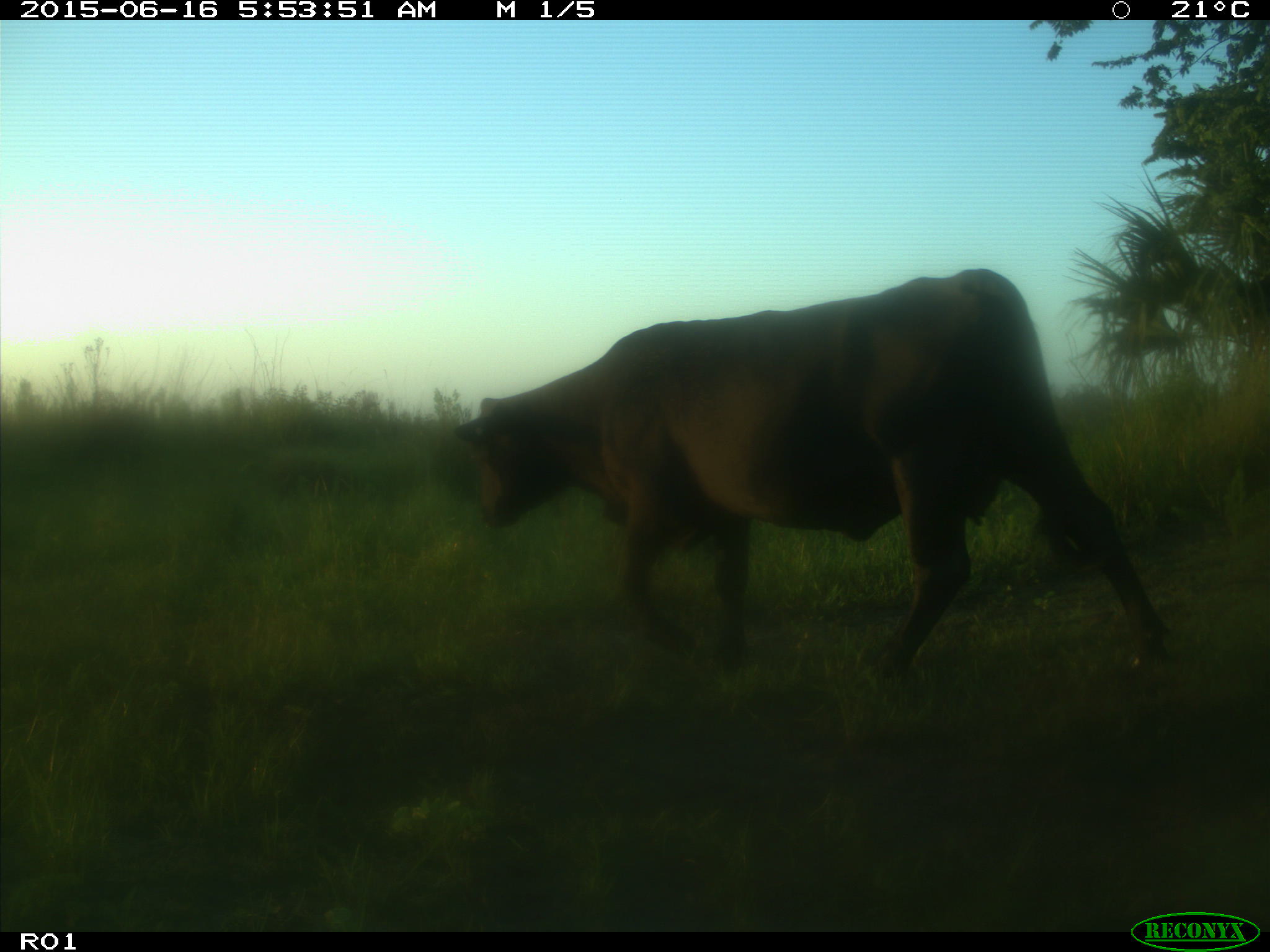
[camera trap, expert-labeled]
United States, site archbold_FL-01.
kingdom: Animalia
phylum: Chordata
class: Mammalia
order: Artiodactyla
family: Bovidae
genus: Bos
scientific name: Bos taurus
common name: domestic cow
Bos taurus (domestic cow).